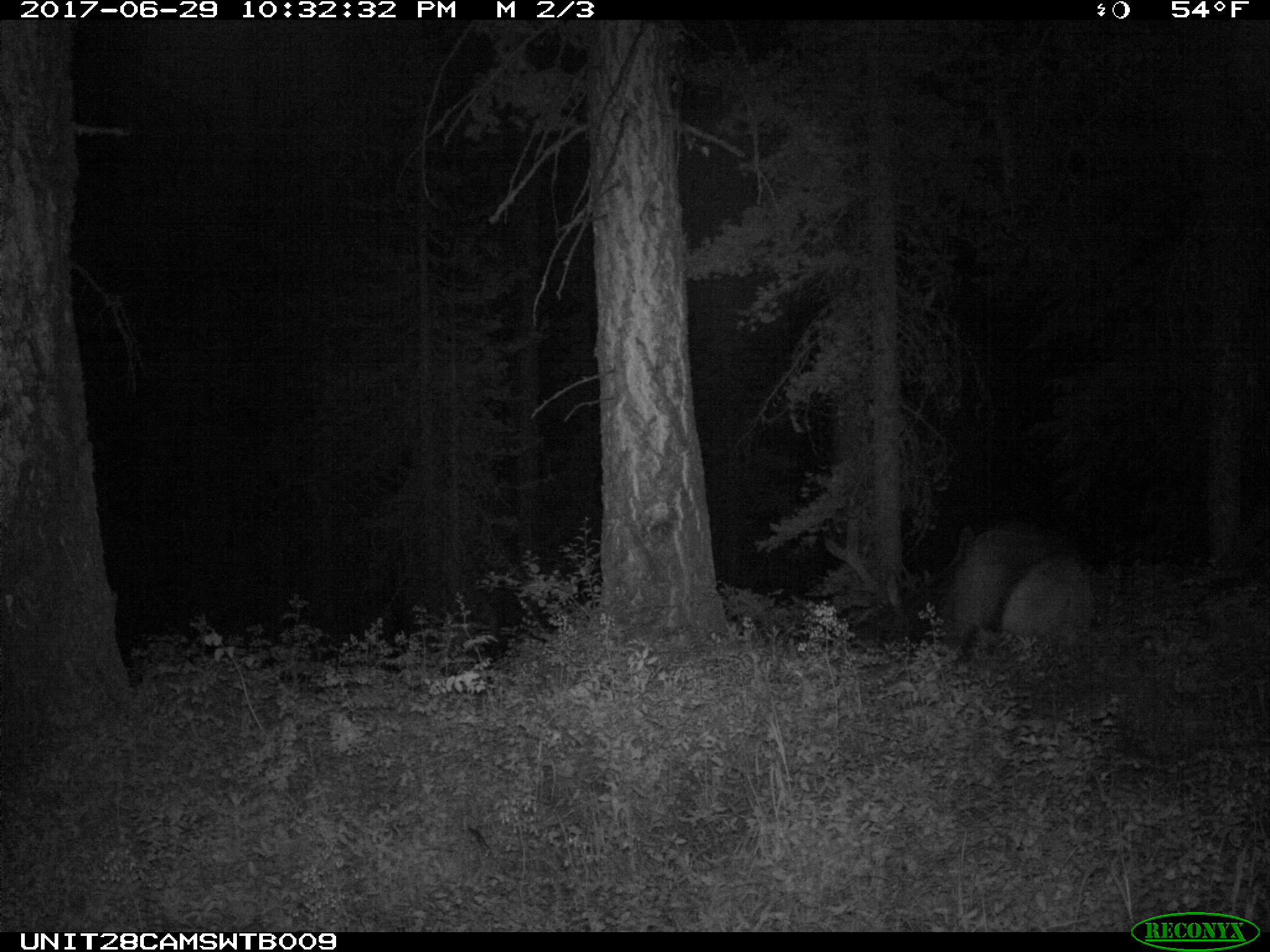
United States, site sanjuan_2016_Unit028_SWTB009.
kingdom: Animalia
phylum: Chordata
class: Mammalia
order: Artiodactyla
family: Cervidae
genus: Cervus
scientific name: Cervus elaphus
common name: red deer